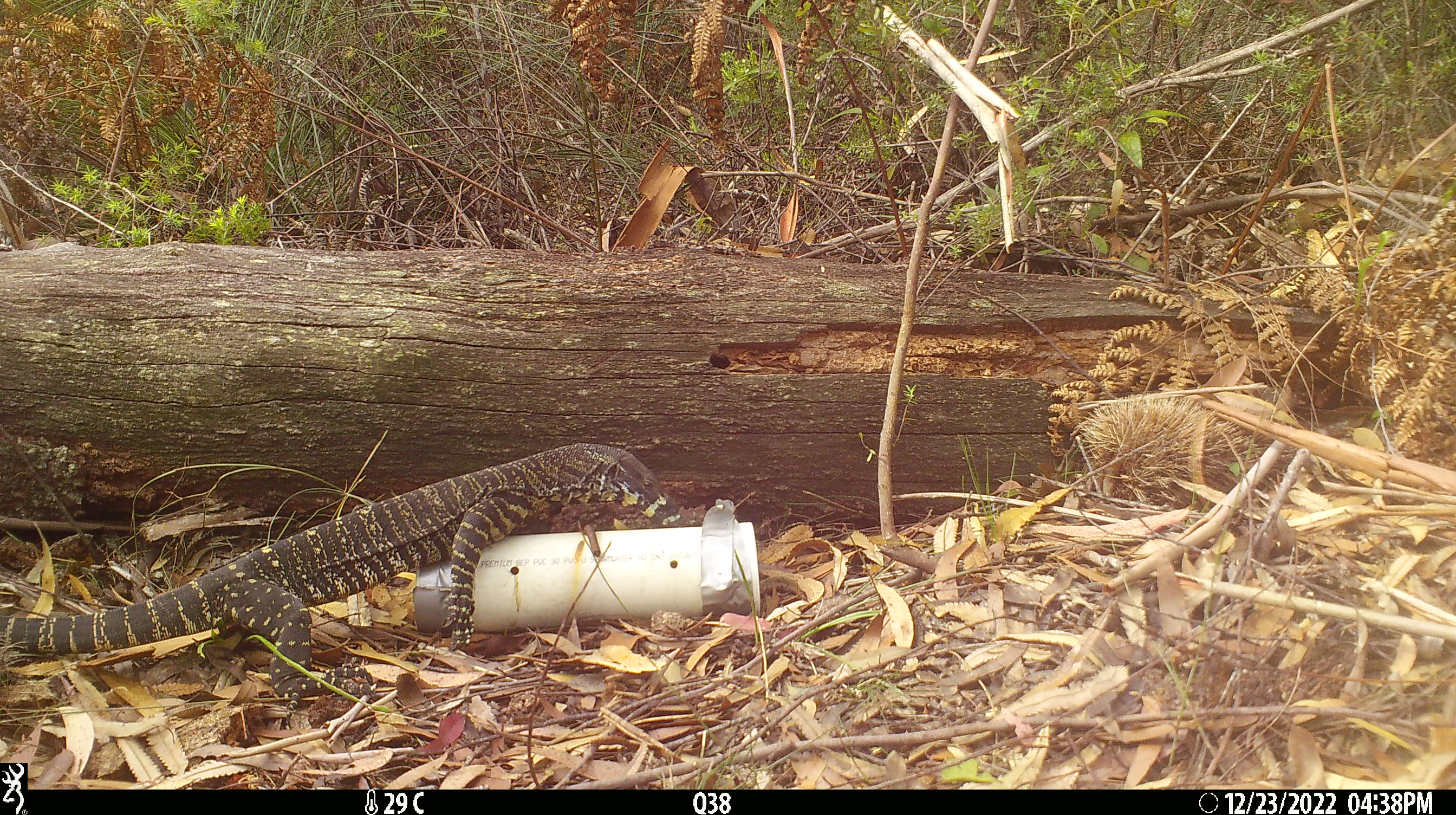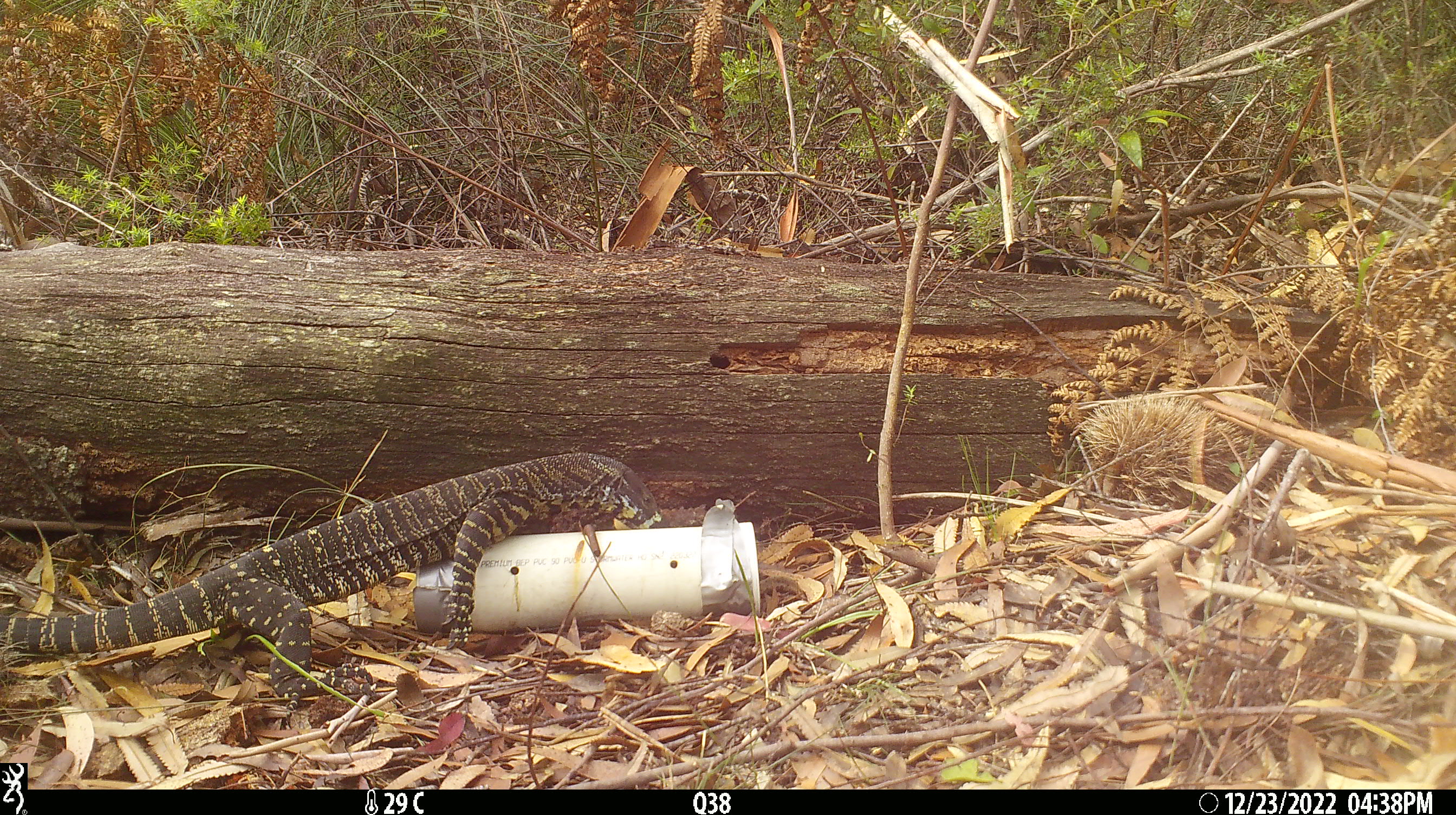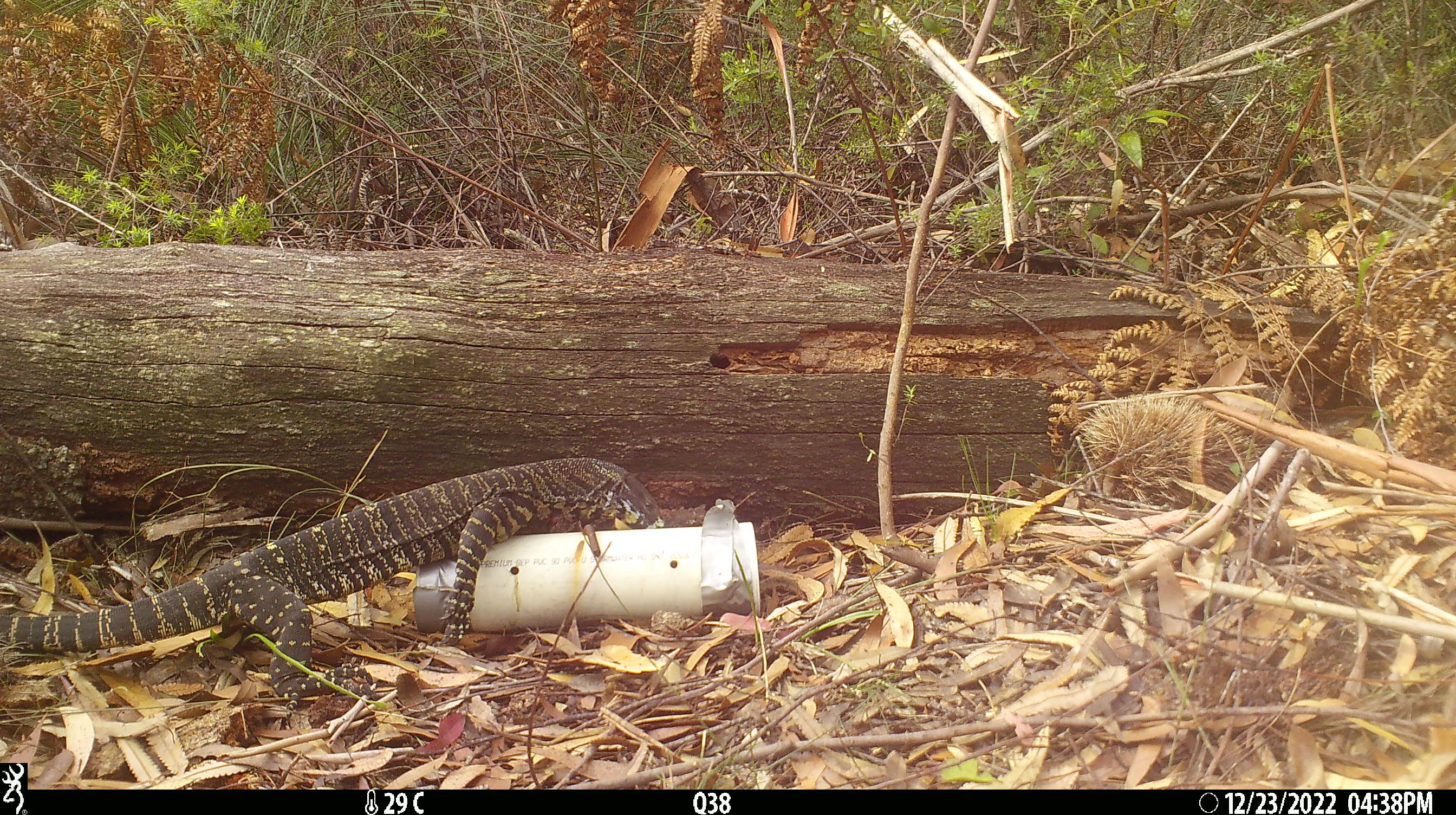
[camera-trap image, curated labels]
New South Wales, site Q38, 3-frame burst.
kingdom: Animalia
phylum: Chordata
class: Reptilia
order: Squamata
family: Varanidae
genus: Varanus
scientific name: Varanus varius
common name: lace monitor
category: goanna